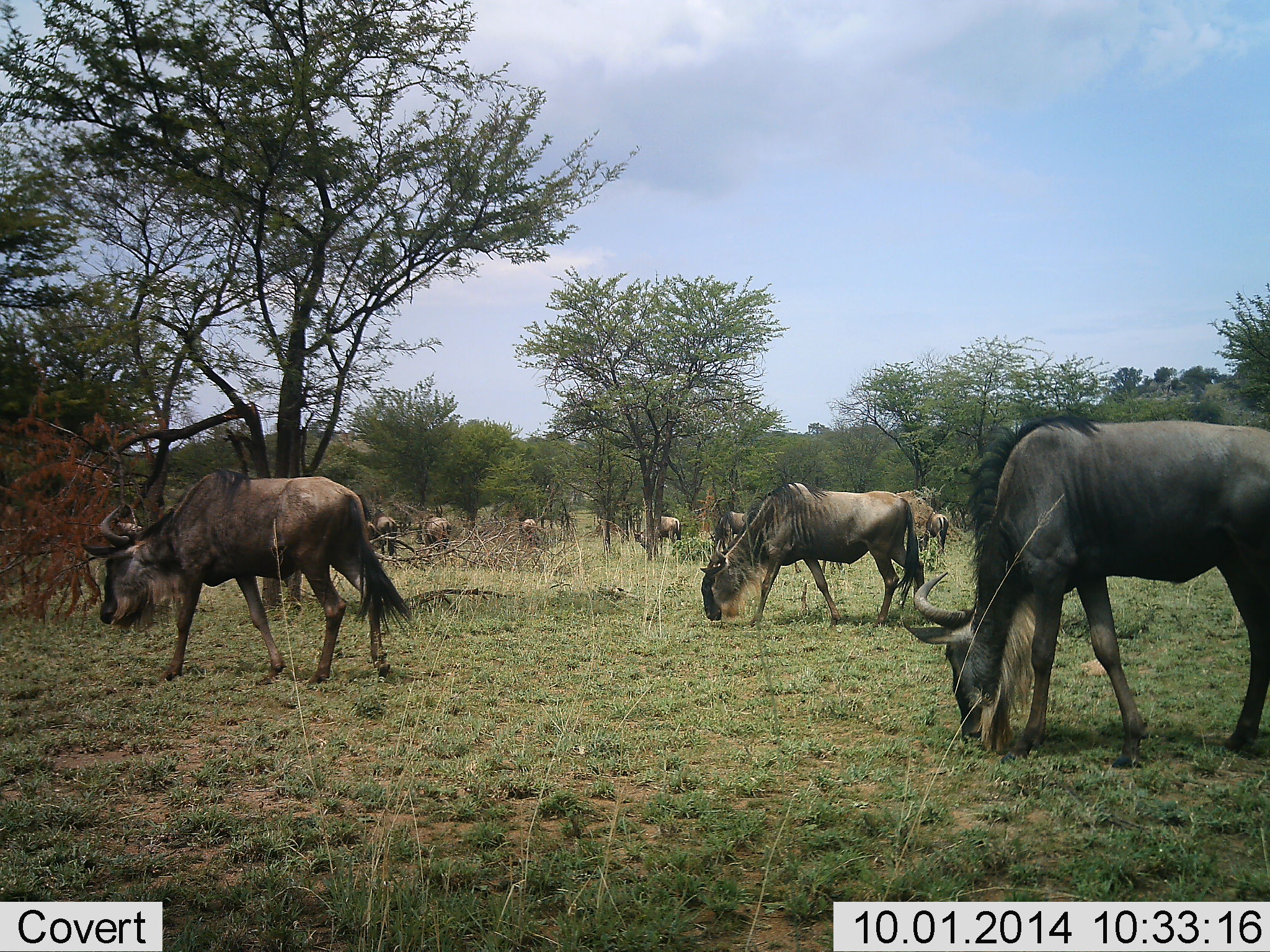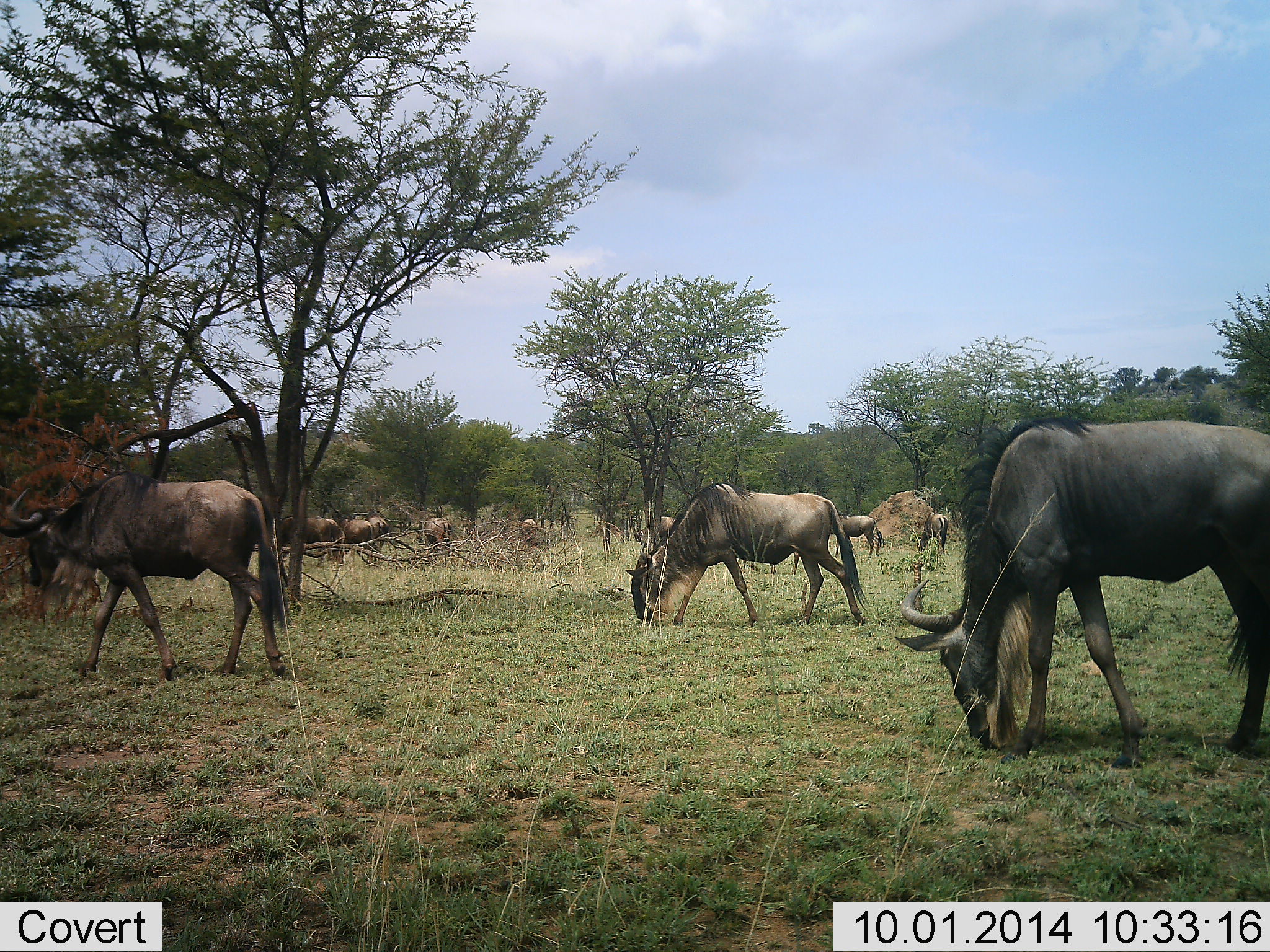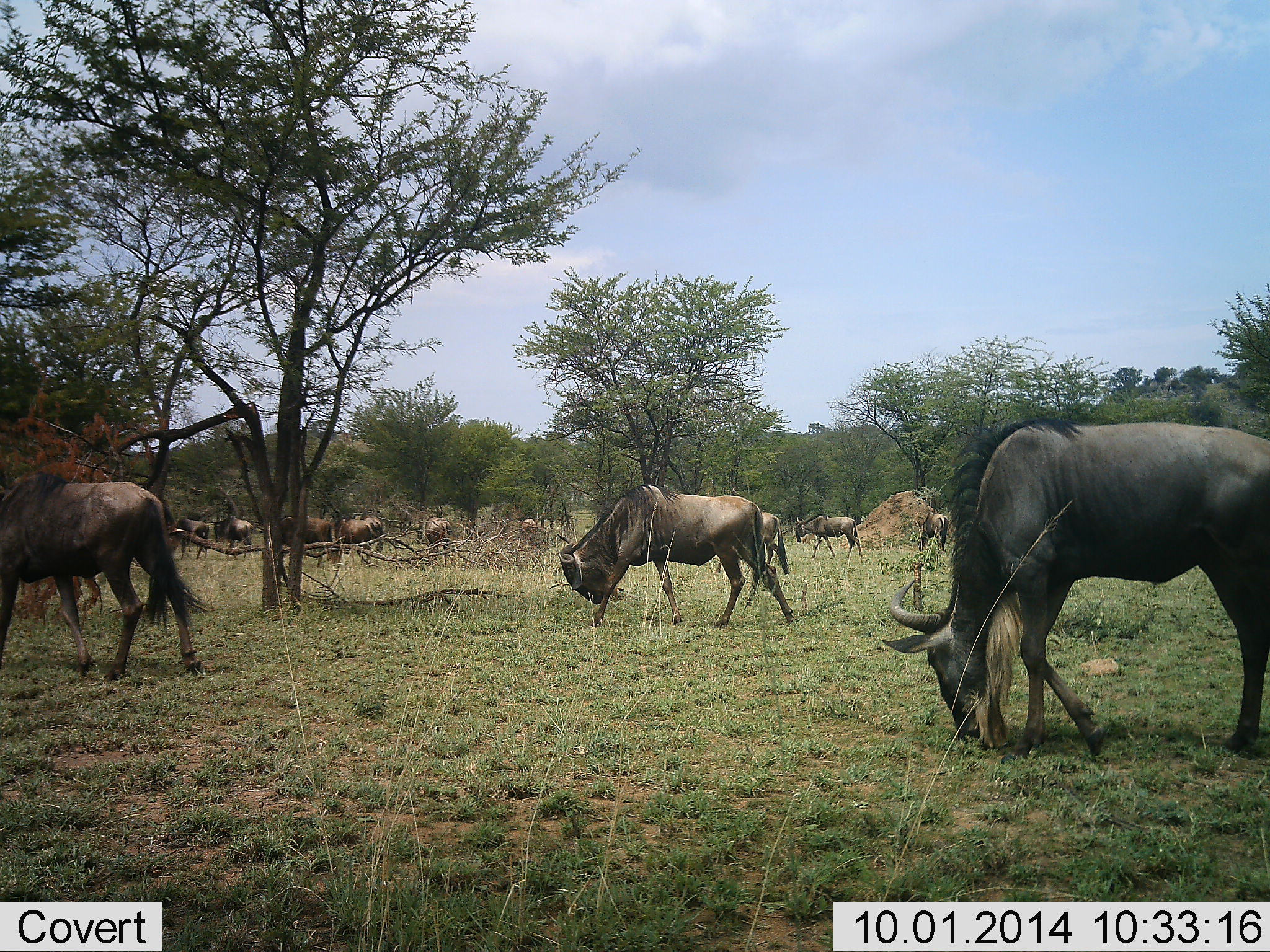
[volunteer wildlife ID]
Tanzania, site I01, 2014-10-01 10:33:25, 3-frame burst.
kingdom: Animalia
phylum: Chordata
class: Mammalia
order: Artiodactyla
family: Bovidae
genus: Connochaetes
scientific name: Connochaetes taurinus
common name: blue wildebeest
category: wildebeest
Wildebeest (blue wildebeest) (Connochaetes taurinus), count 11-50. Behavior (volunteer vote fractions): standing 30%, resting 0%, moving 70%, interacting 0%. Young present (vote fraction): 0%. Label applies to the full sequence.